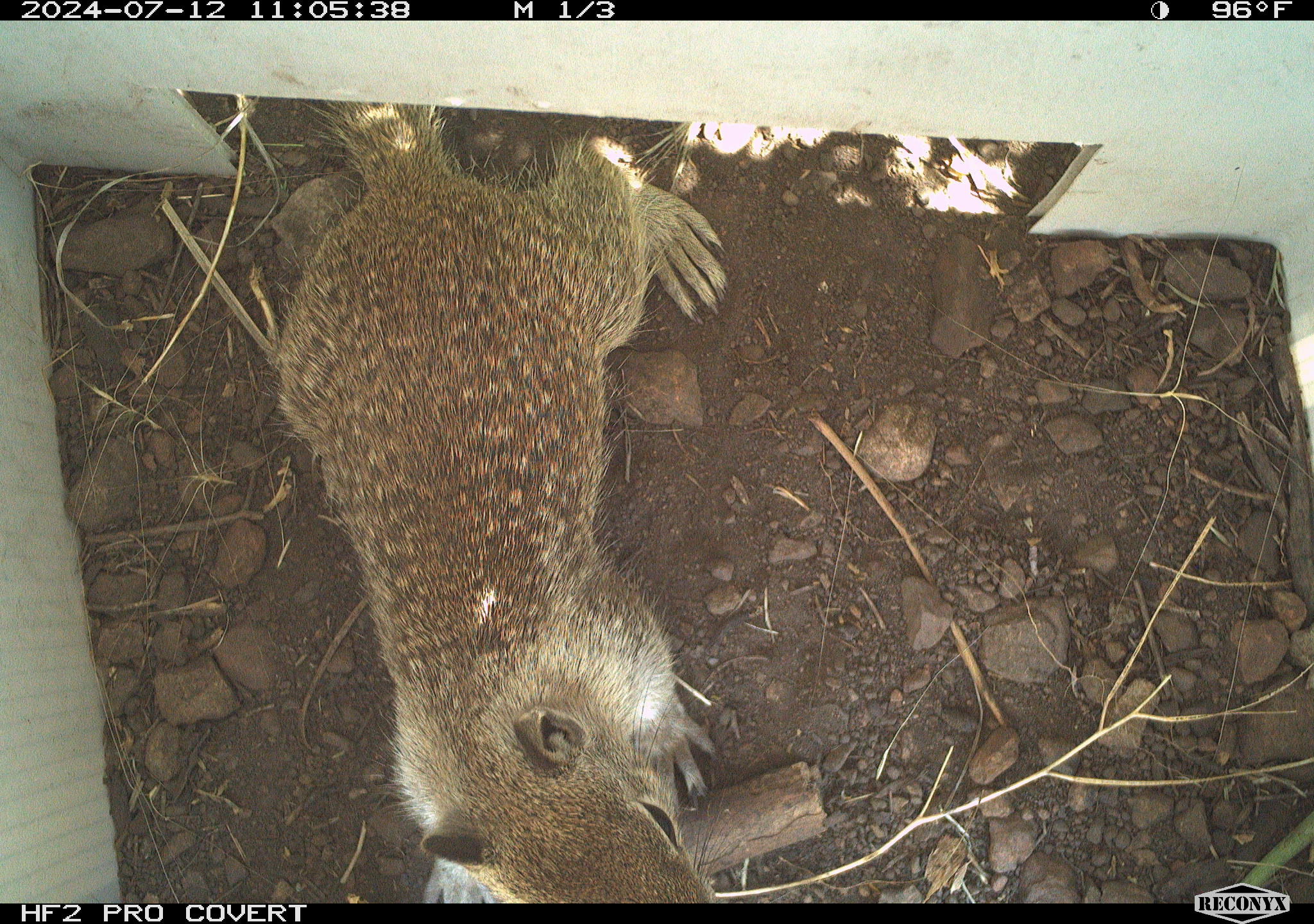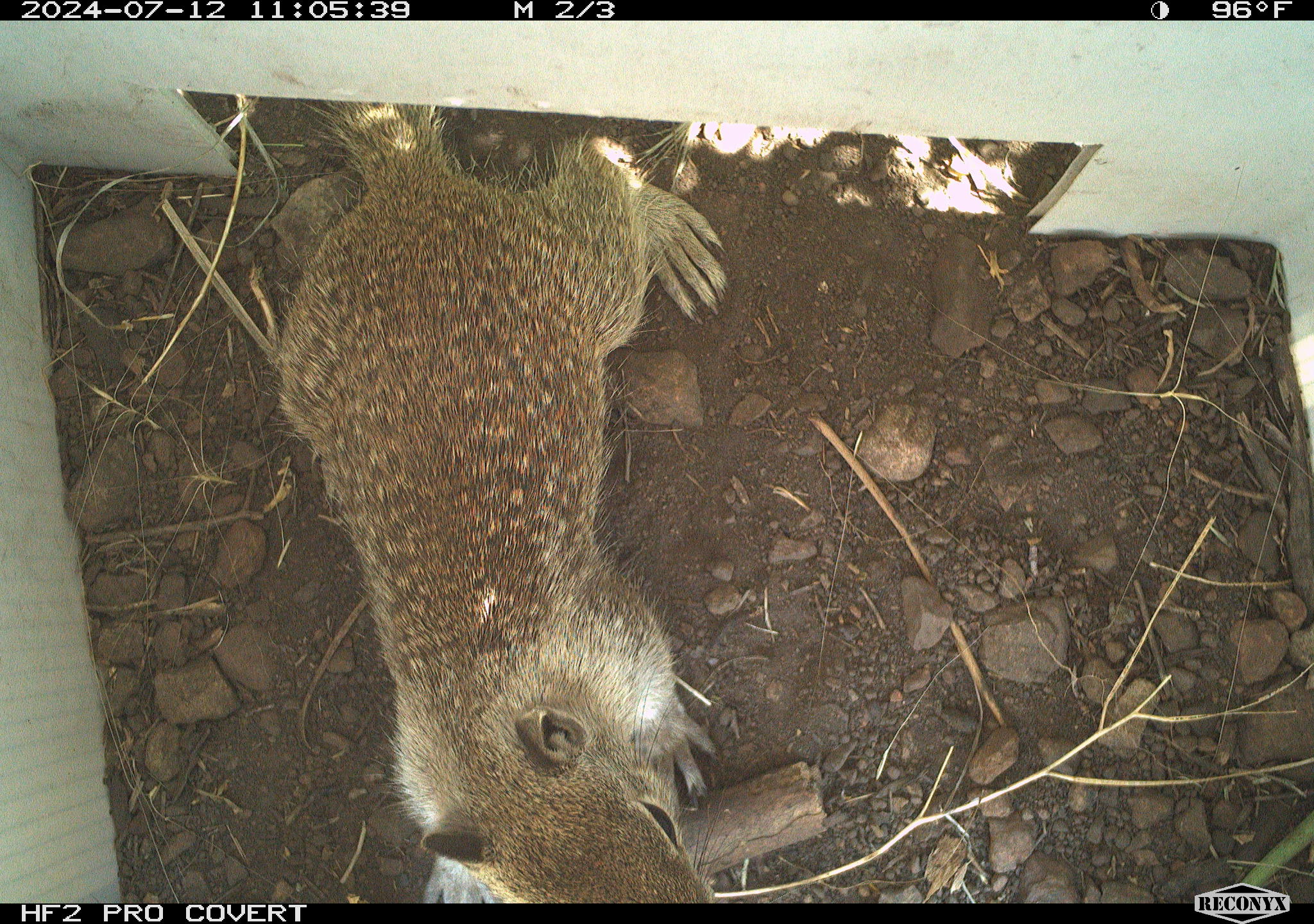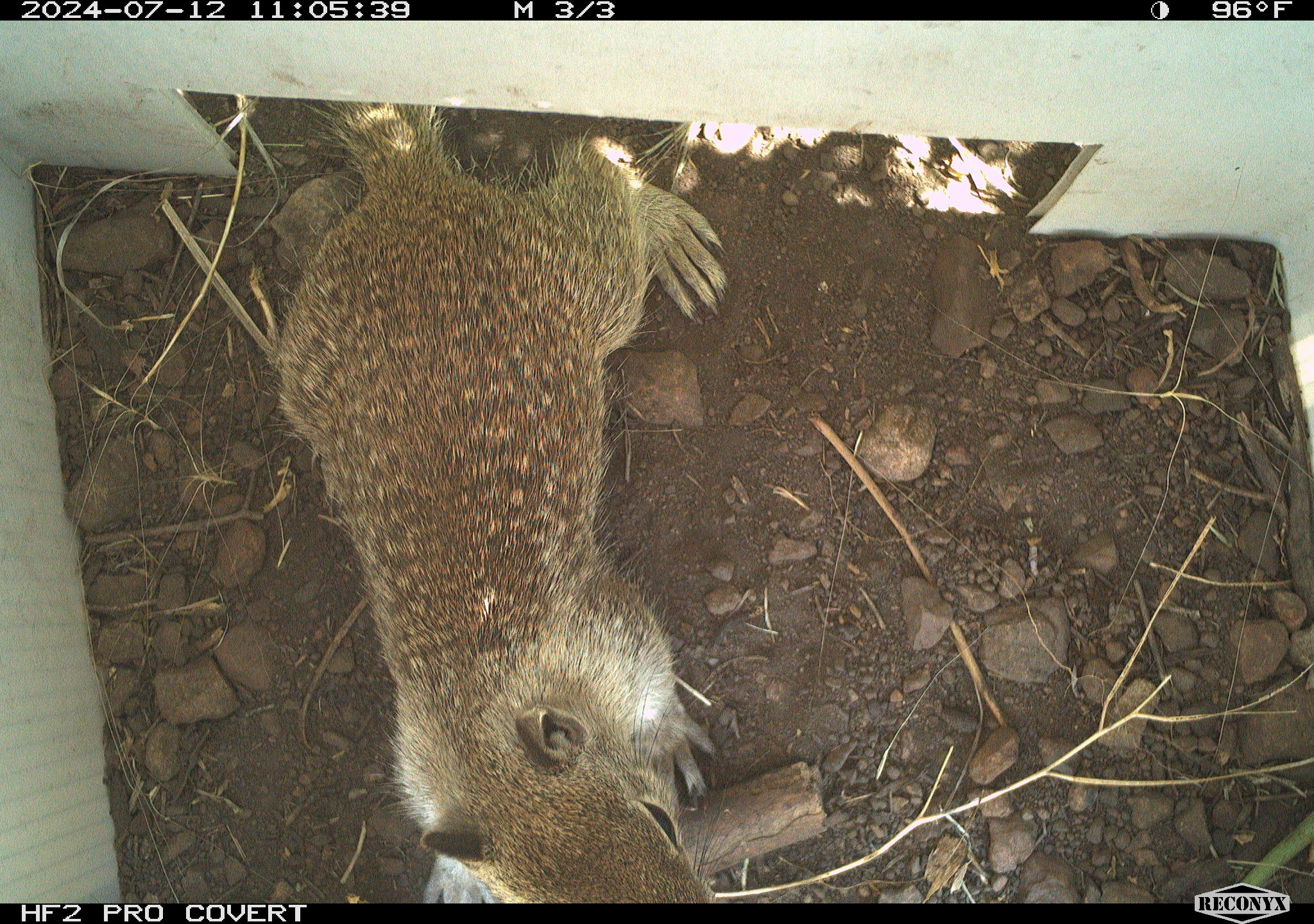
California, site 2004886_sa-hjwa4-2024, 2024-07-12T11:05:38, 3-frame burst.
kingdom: Animalia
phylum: Chordata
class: Mammalia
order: Rodentia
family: Sciuridae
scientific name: Sciuridae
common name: squirrels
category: sciuridae family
Sciuridae family (squirrels) (Sciuridae).